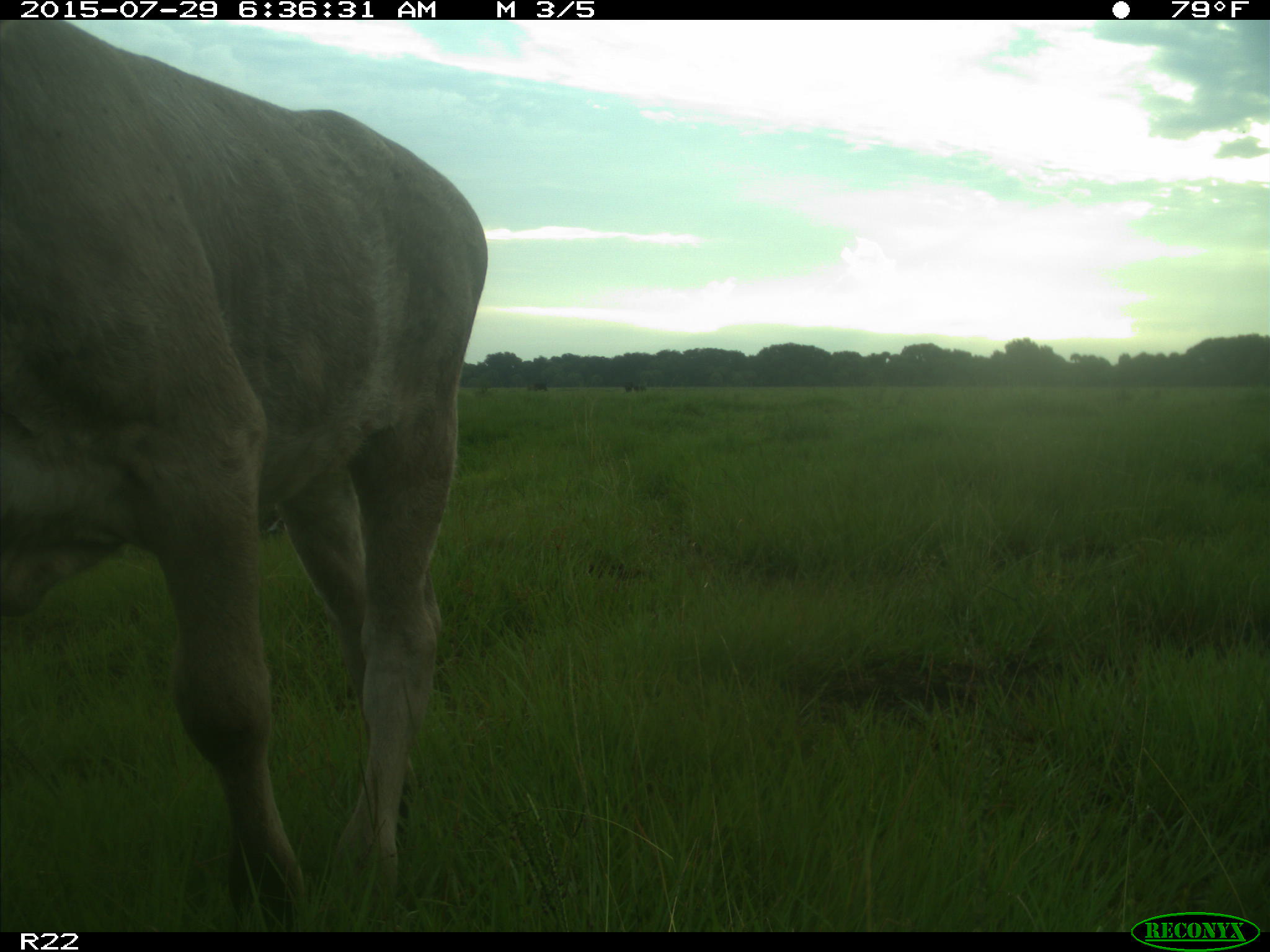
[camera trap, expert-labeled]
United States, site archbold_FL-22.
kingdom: Animalia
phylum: Chordata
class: Mammalia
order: Artiodactyla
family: Bovidae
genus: Bos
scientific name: Bos taurus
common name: domestic cow